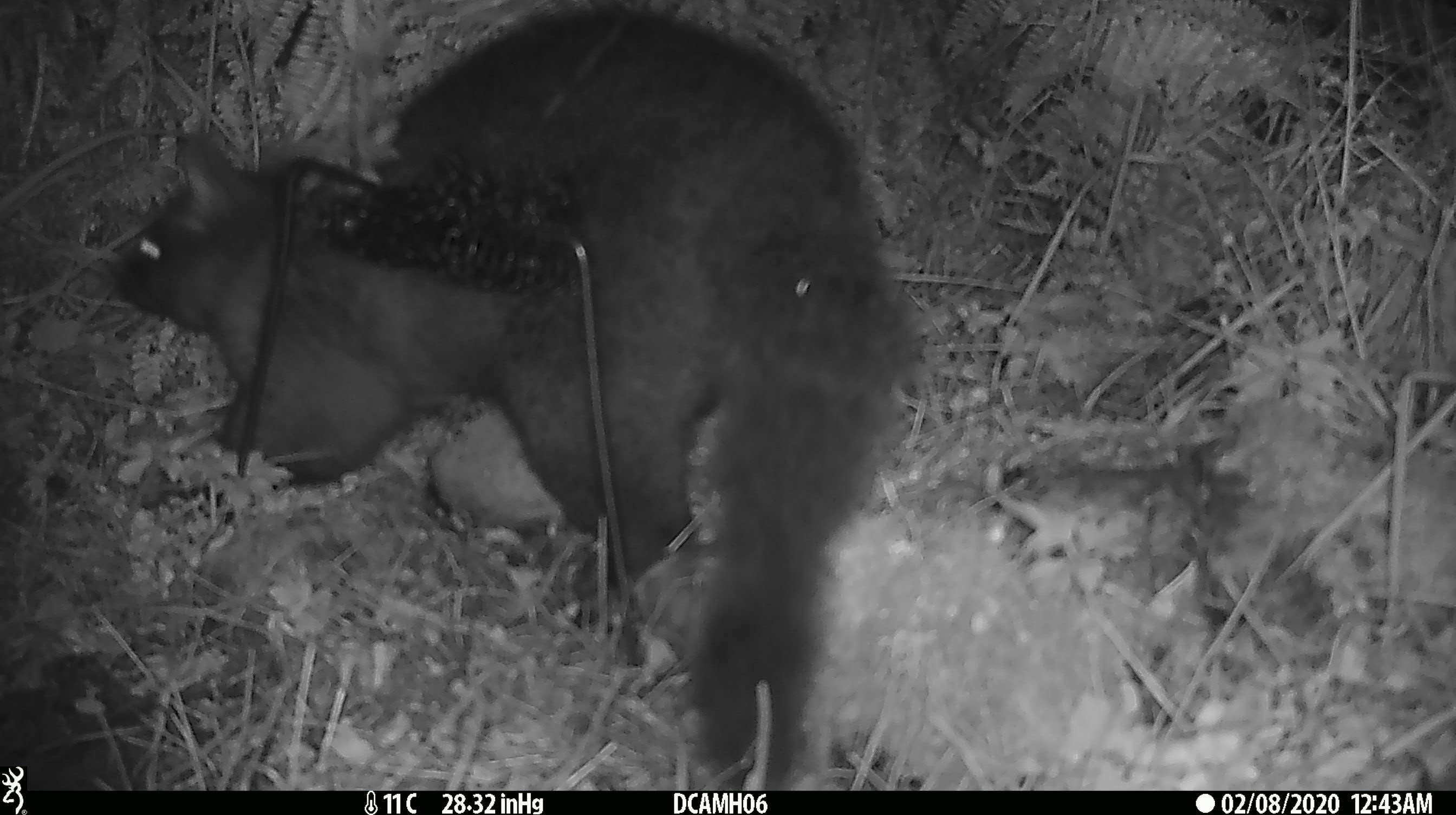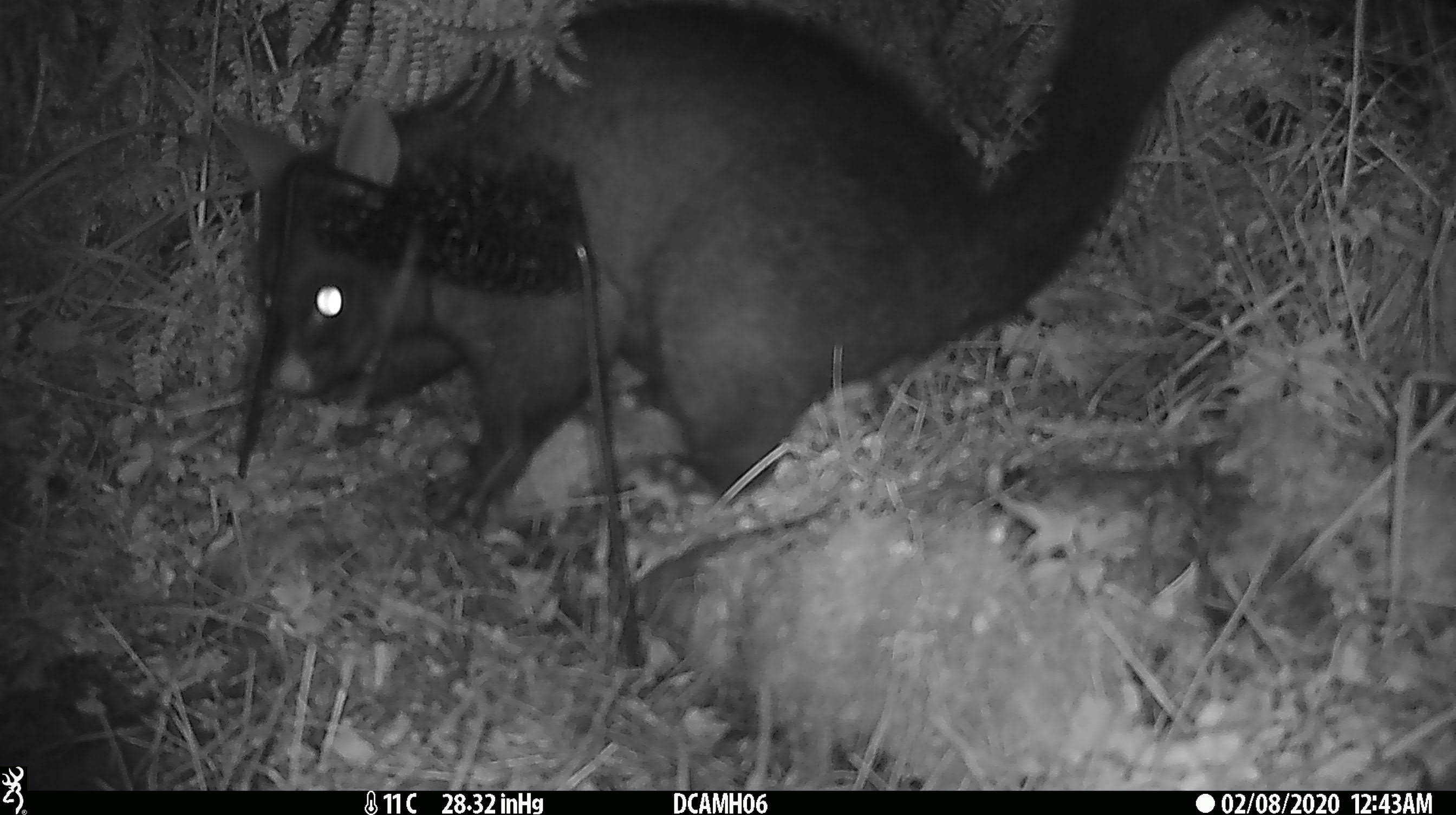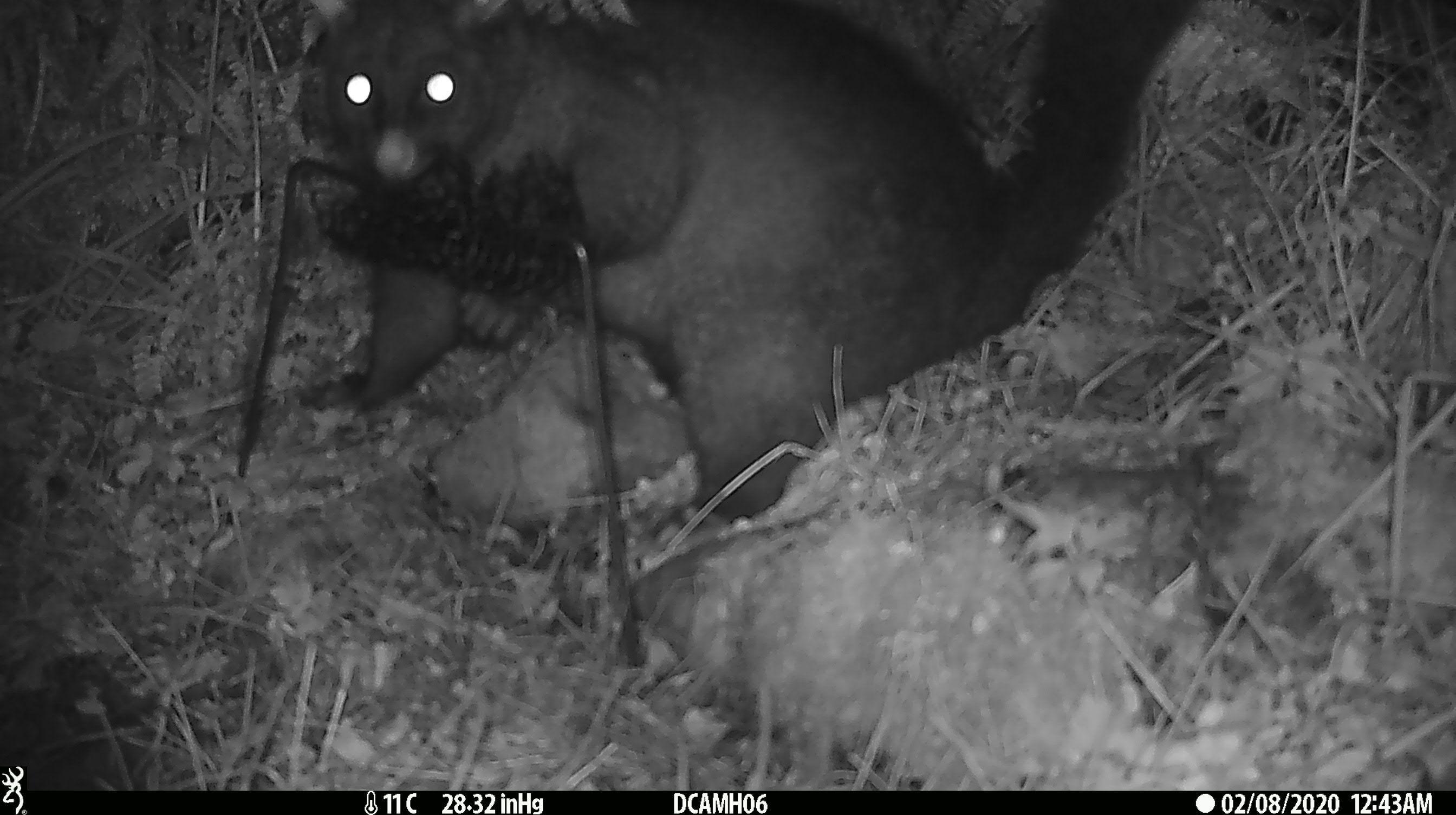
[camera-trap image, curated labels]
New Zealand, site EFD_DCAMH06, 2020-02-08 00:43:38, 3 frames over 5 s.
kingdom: Animalia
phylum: Chordata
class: Mammalia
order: Diprotodontia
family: Phalangeridae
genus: Trichosurus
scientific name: Trichosurus vulpecula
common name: common brushtail possum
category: possum